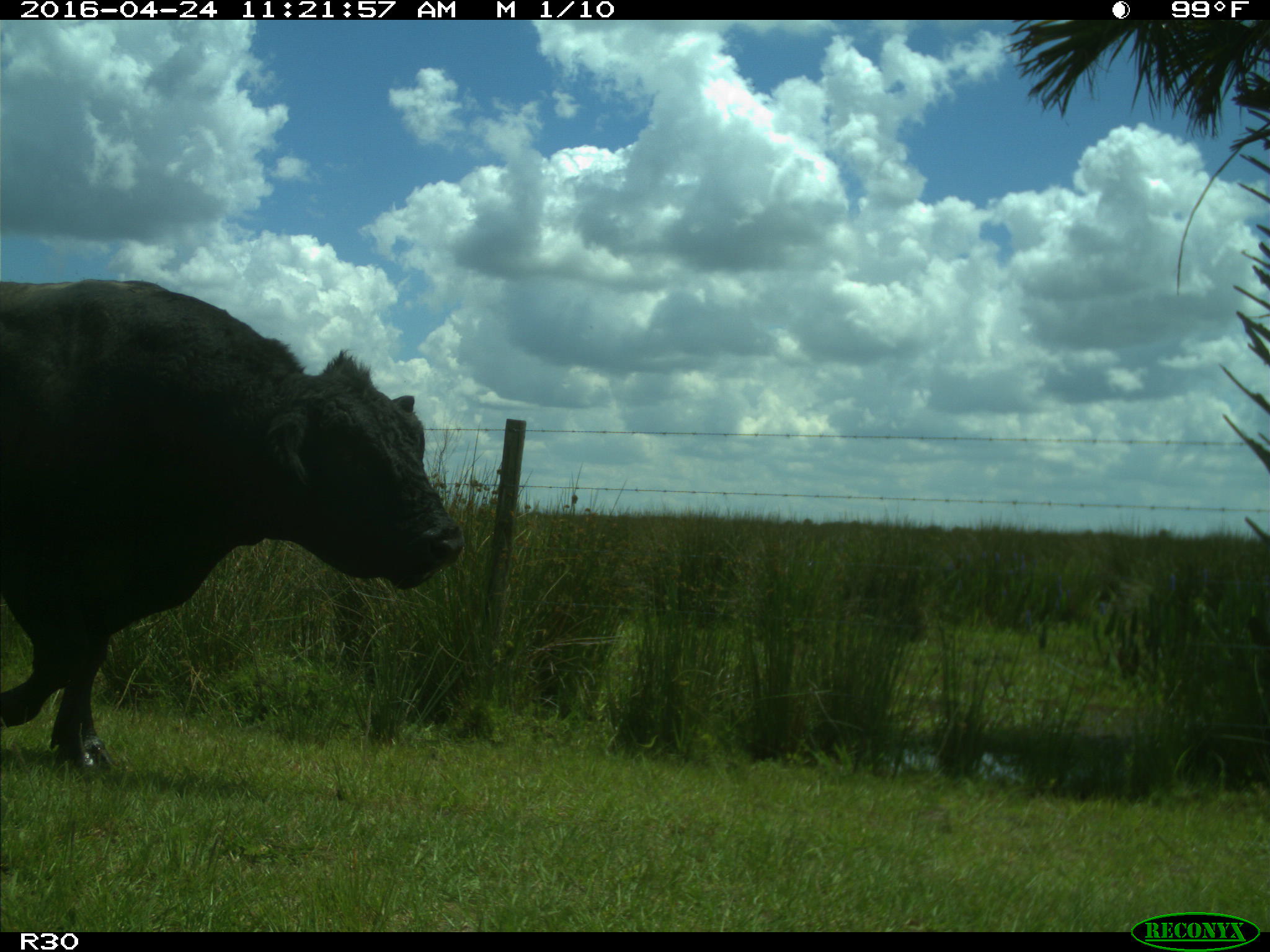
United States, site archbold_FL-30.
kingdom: Animalia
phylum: Chordata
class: Mammalia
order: Artiodactyla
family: Bovidae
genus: Bos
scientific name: Bos taurus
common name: domestic cow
Bos taurus (domestic cow).